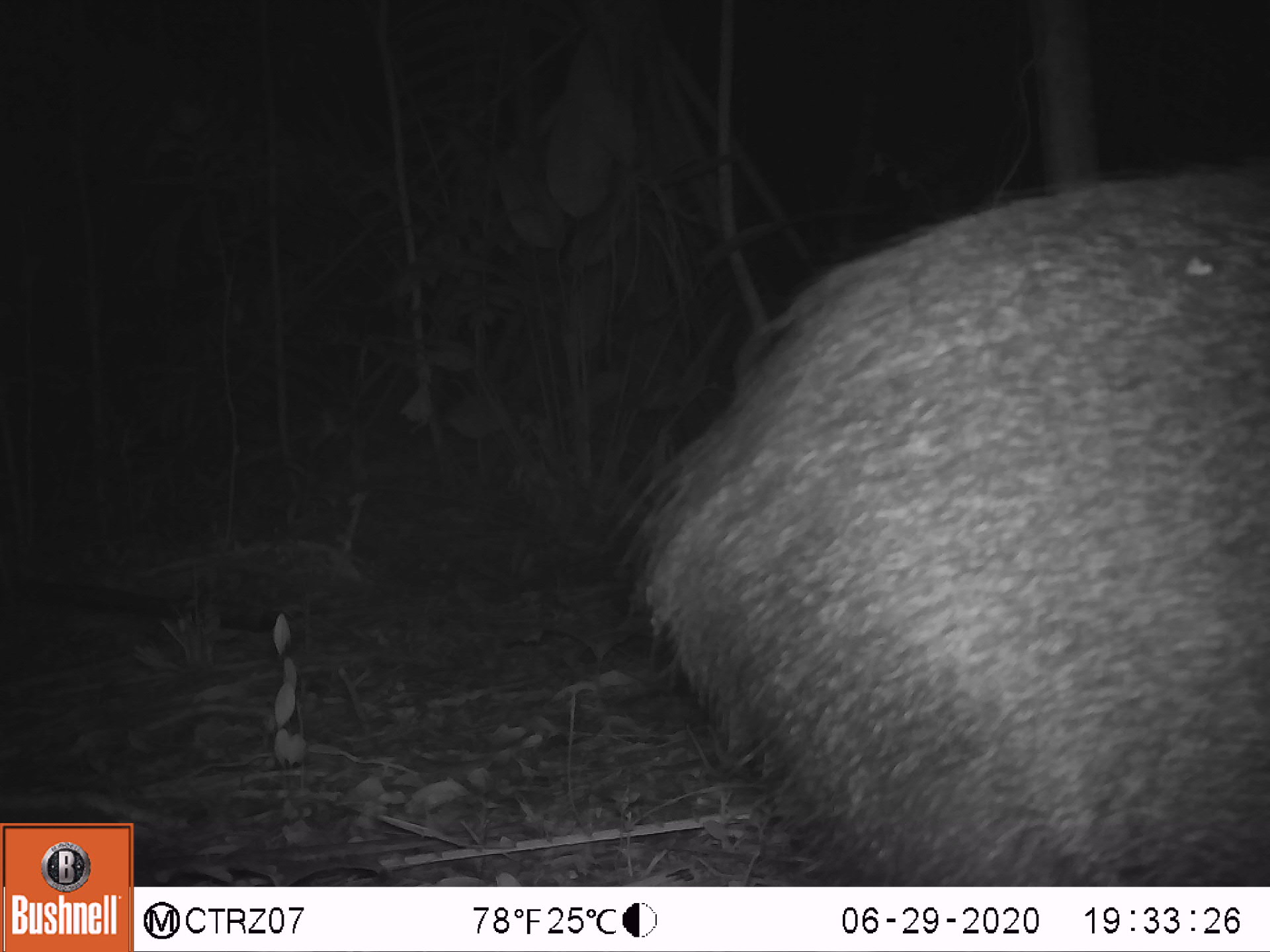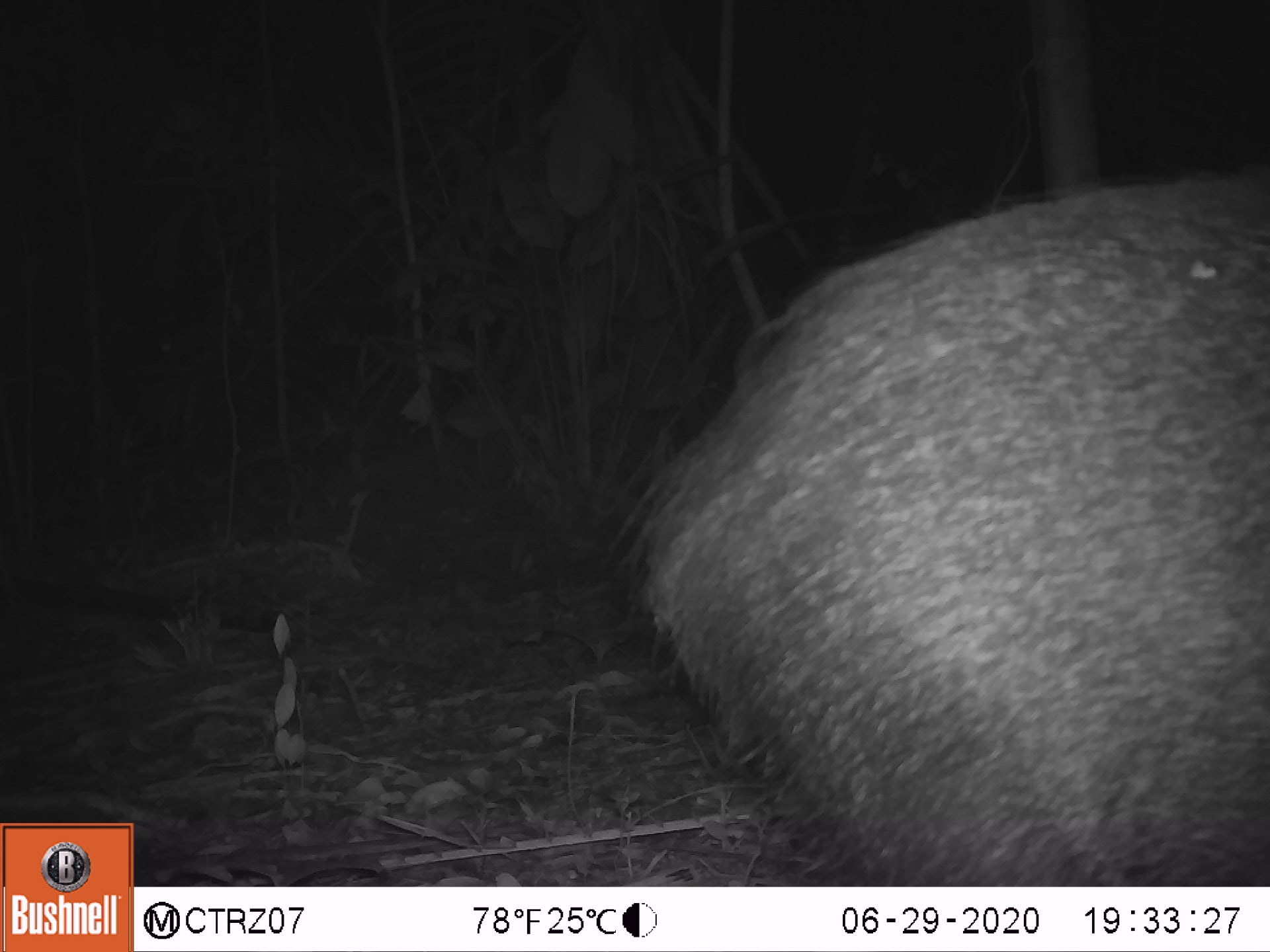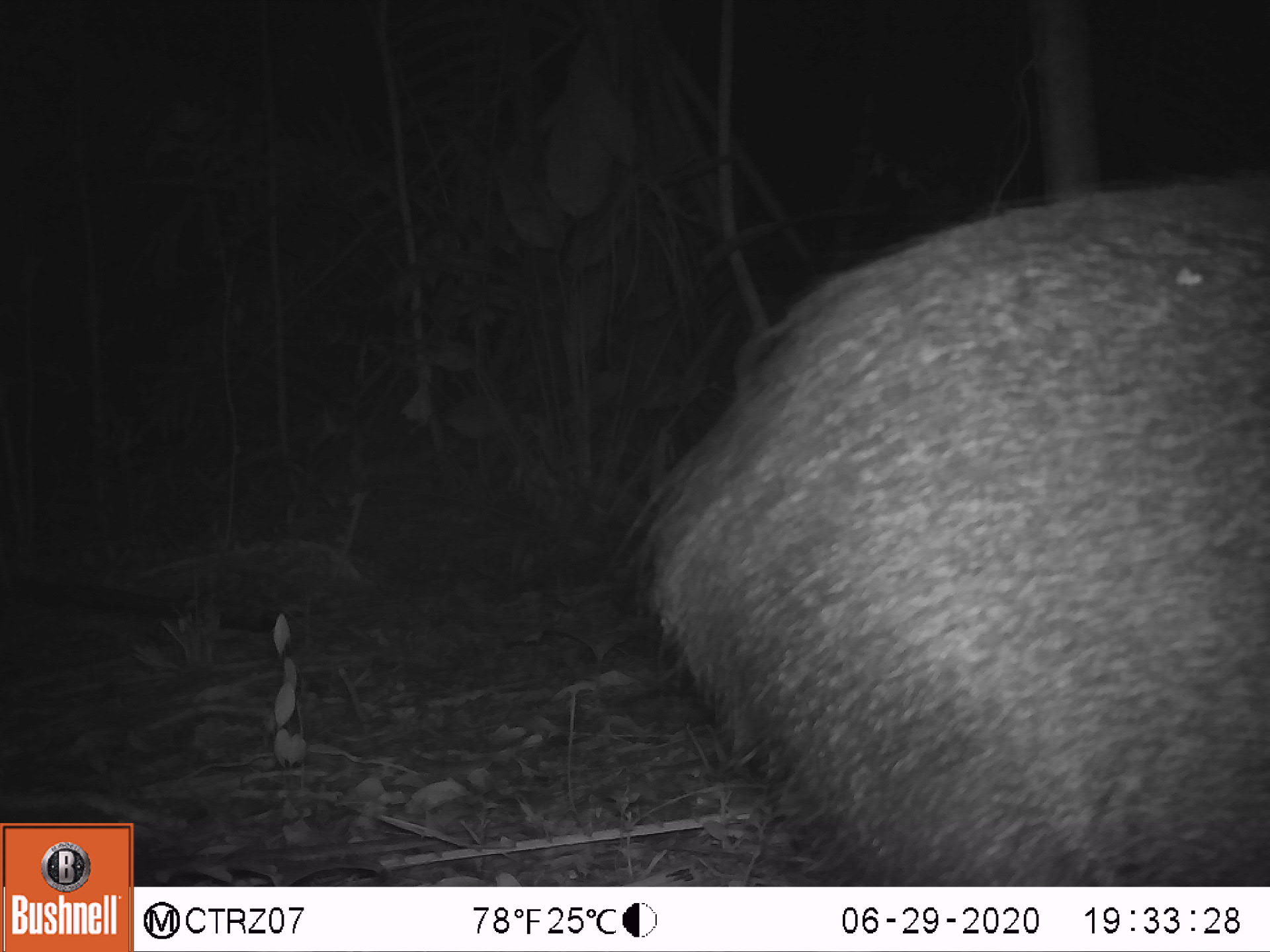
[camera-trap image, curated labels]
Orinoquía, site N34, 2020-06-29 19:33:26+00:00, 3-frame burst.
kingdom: Animalia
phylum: Chordata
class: Mammalia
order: Artiodactyla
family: Tayassuidae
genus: Pecari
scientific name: Pecari tajacu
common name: collared peccary